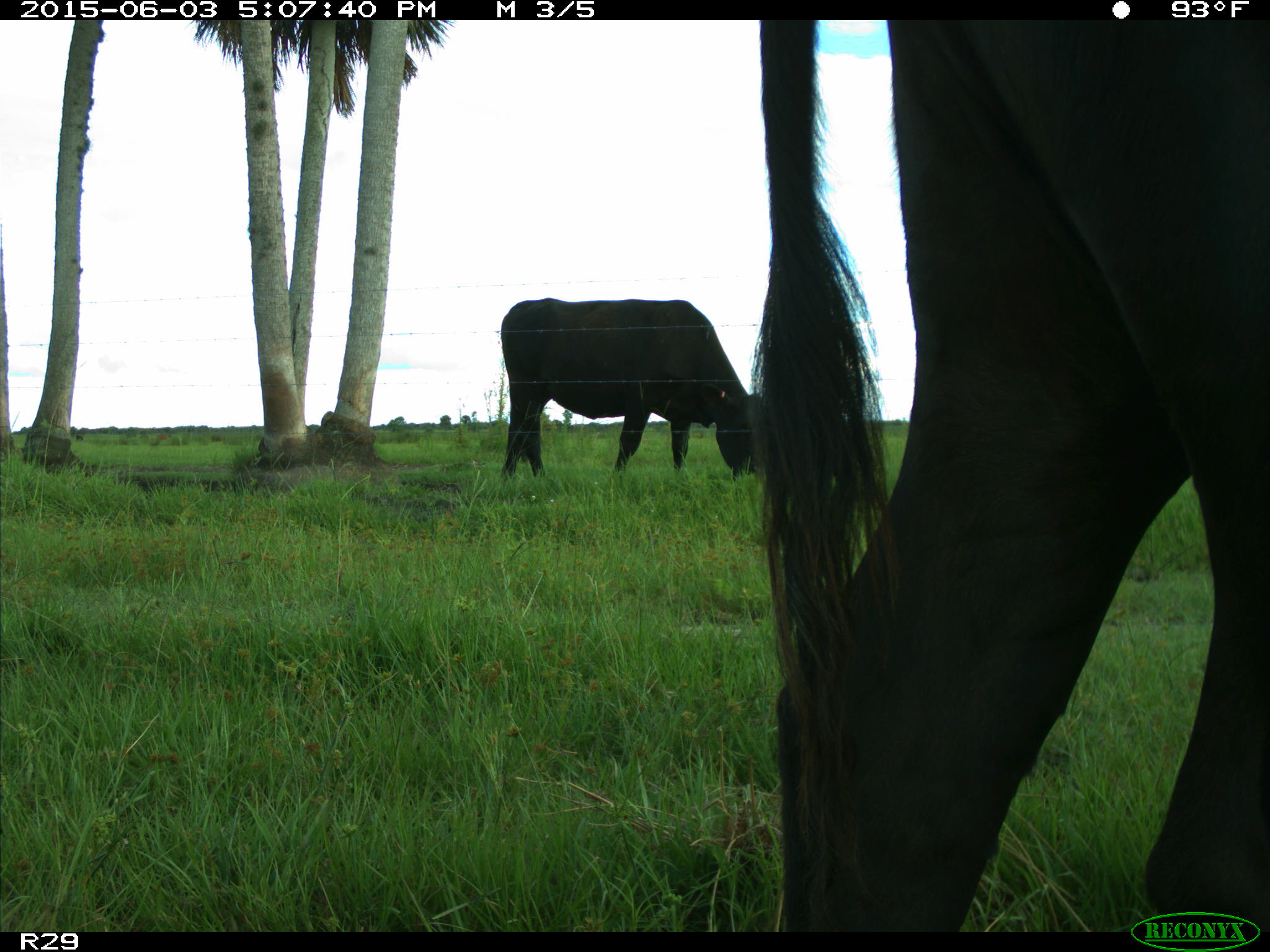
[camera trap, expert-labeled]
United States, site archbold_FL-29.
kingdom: Animalia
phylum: Chordata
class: Mammalia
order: Artiodactyla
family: Bovidae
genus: Bos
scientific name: Bos taurus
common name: domestic cow